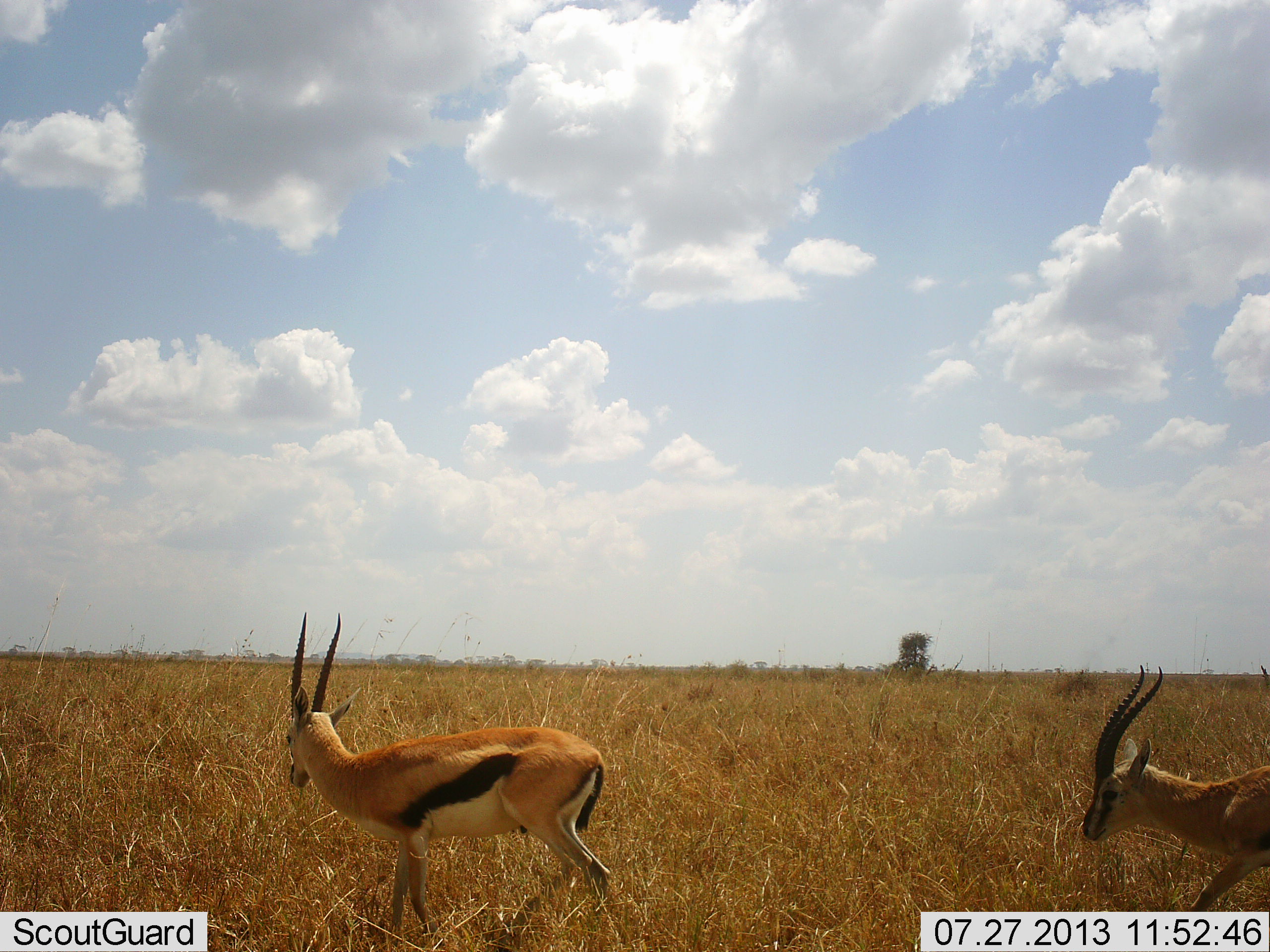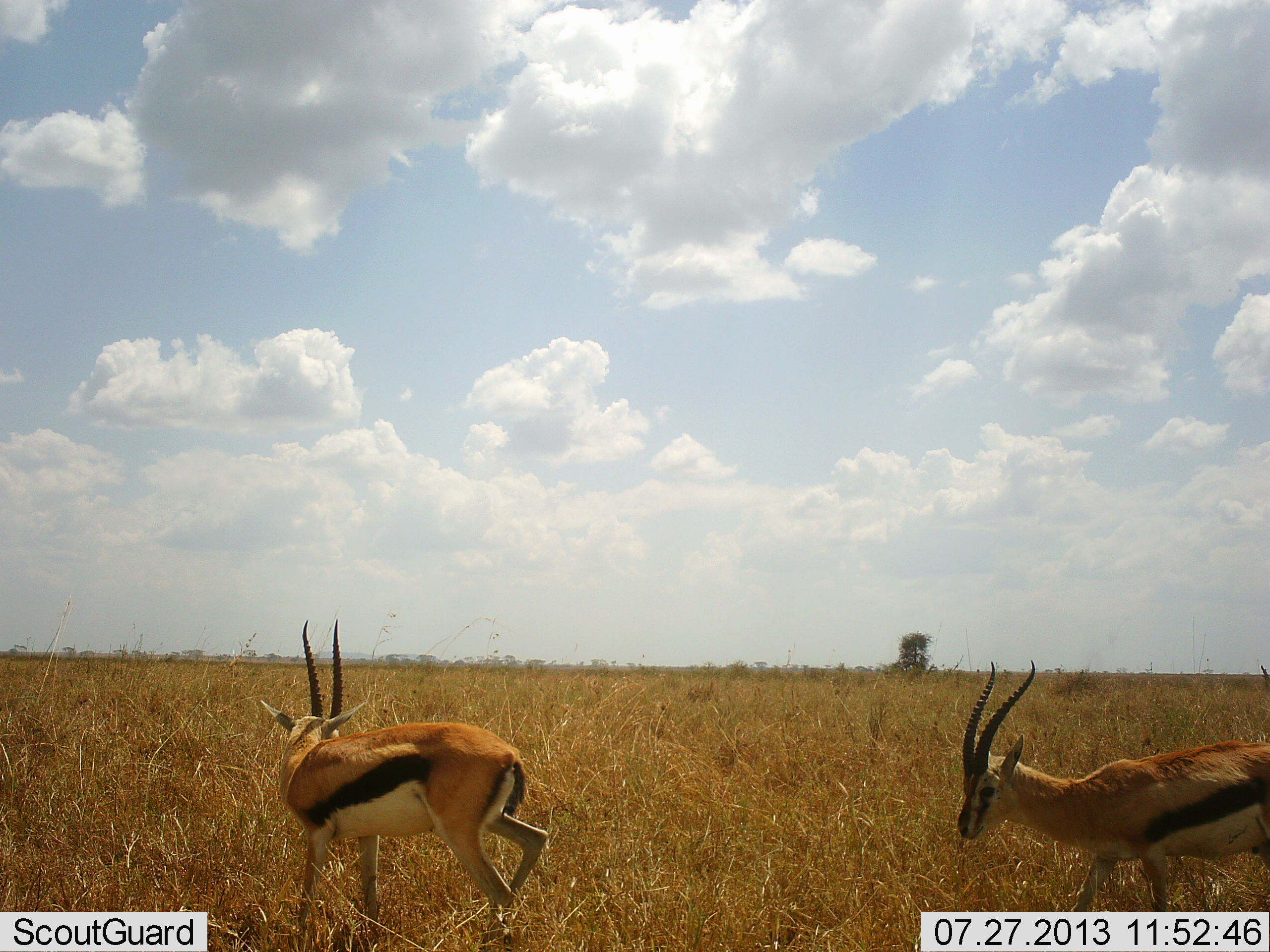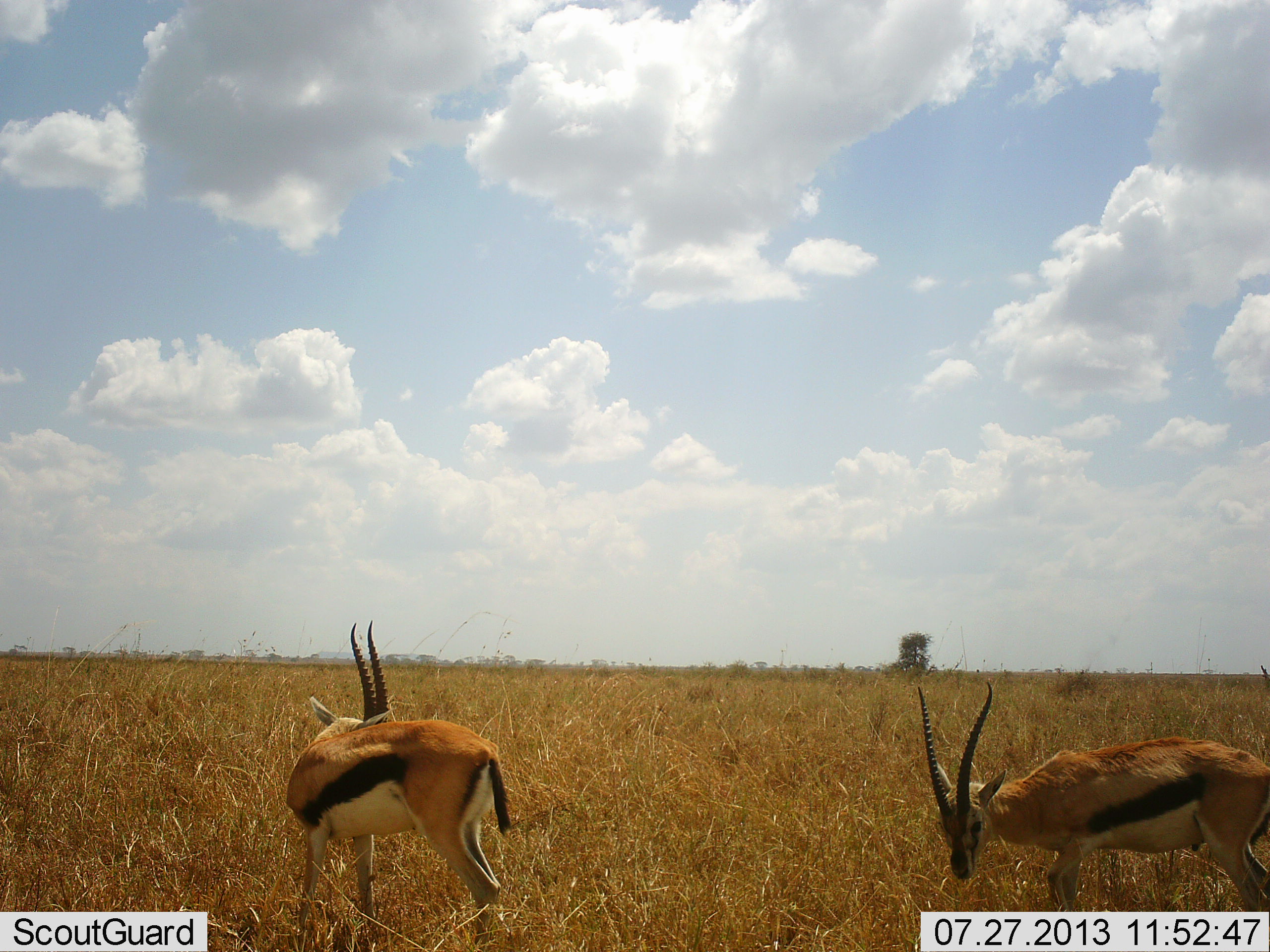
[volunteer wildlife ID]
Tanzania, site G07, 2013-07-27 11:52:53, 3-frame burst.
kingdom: Animalia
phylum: Chordata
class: Mammalia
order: Artiodactyla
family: Bovidae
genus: Eudorcas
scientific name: Eudorcas thomsonii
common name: thomson's gazelle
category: gazellethomsons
Gazellethomsons (thomson's gazelle) (Eudorcas thomsonii), count 2. Behavior (volunteer vote fractions): standing 15%, resting 0%, moving 96%, interacting 0%. Young present (vote fraction): 0%. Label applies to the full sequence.